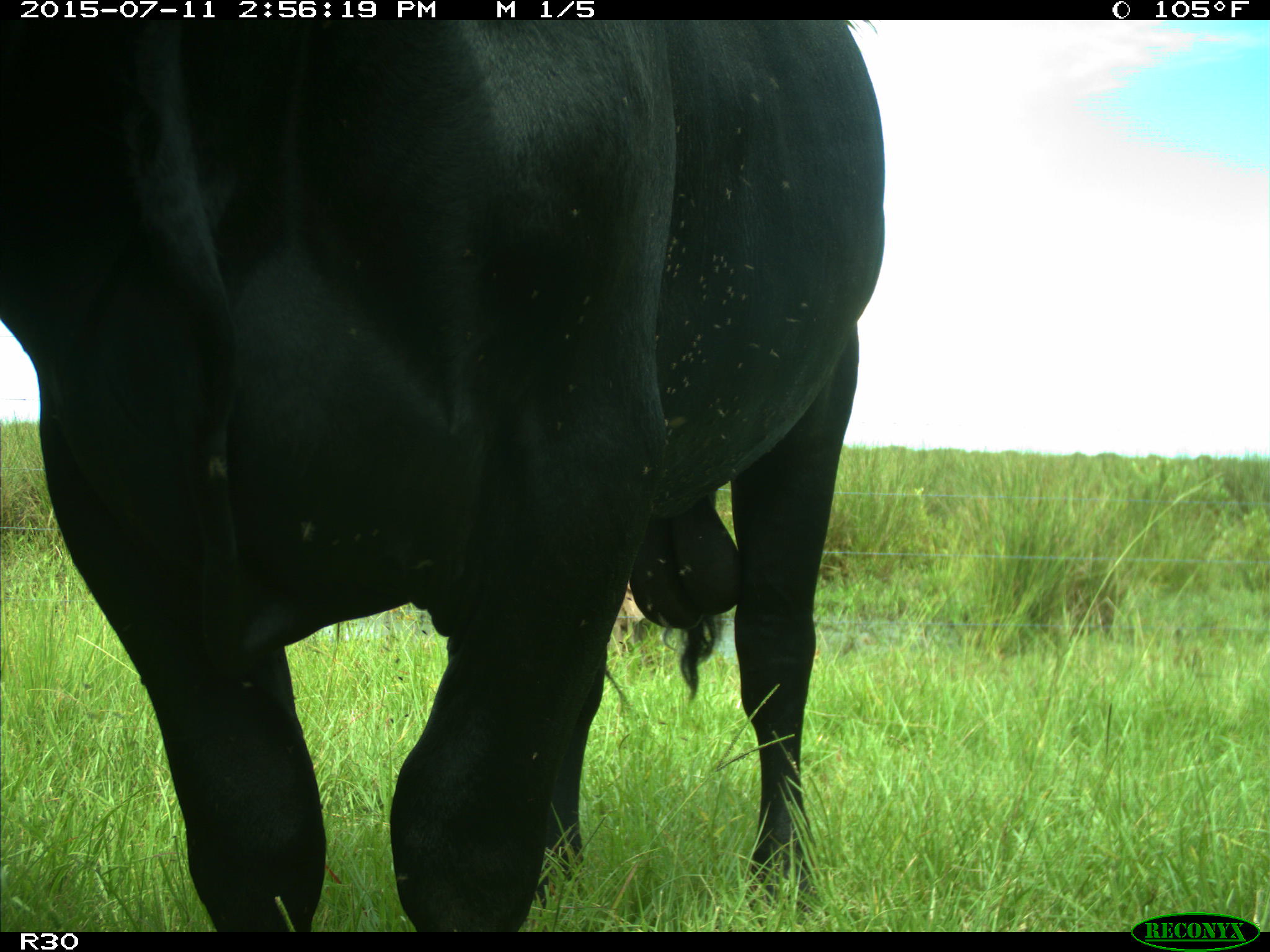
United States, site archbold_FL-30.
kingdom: Animalia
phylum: Chordata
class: Mammalia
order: Artiodactyla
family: Bovidae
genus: Bos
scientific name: Bos taurus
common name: domestic cow